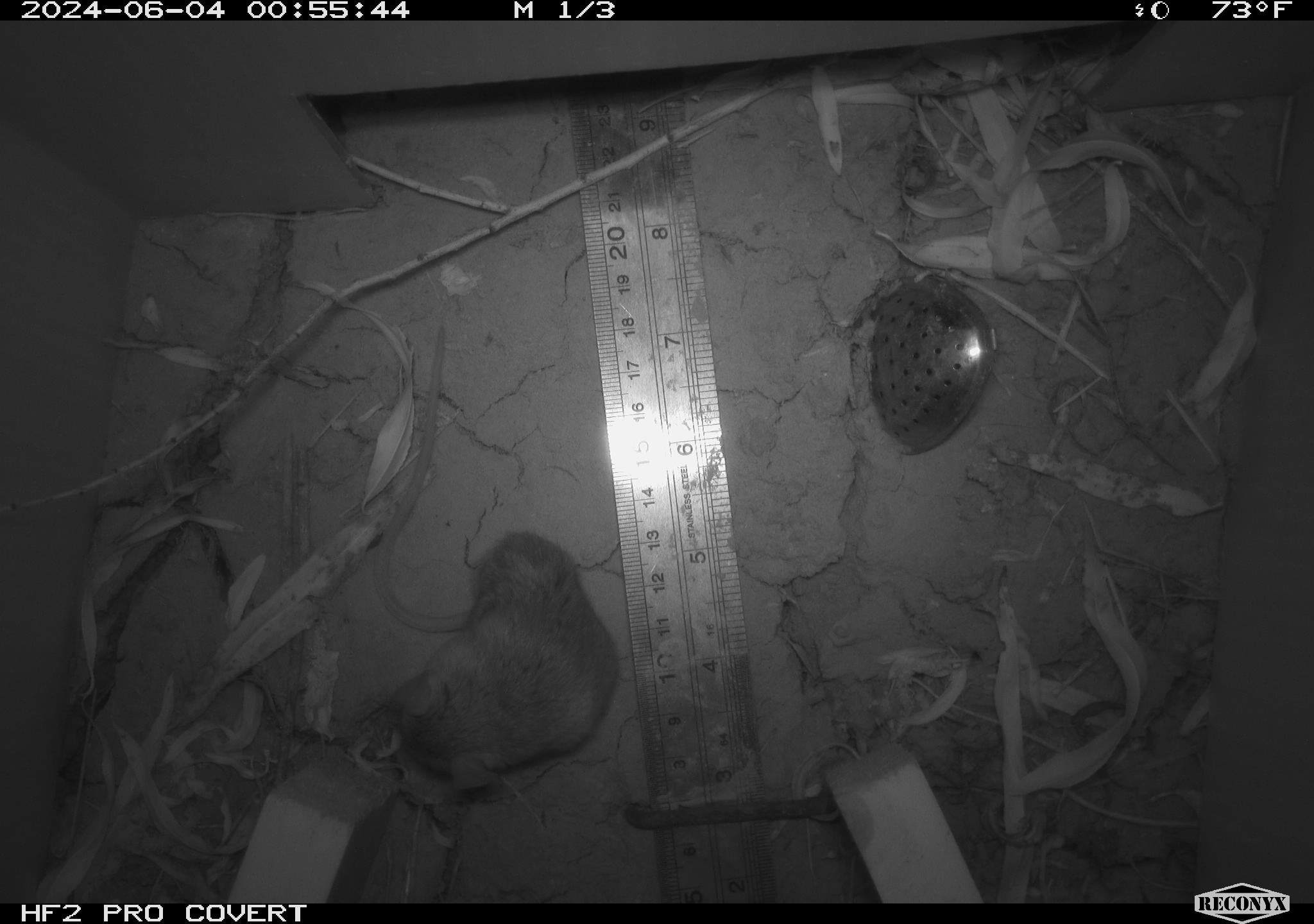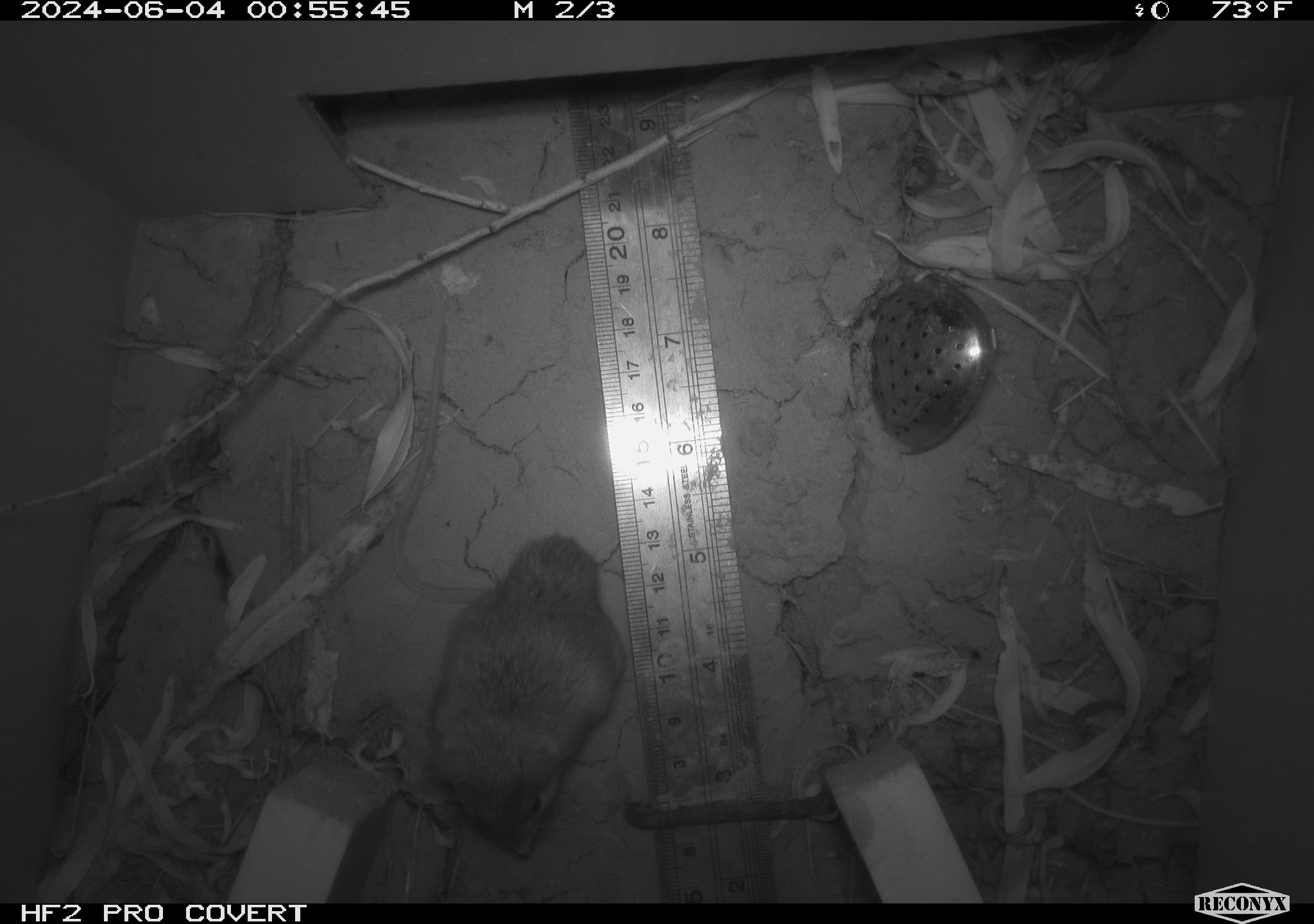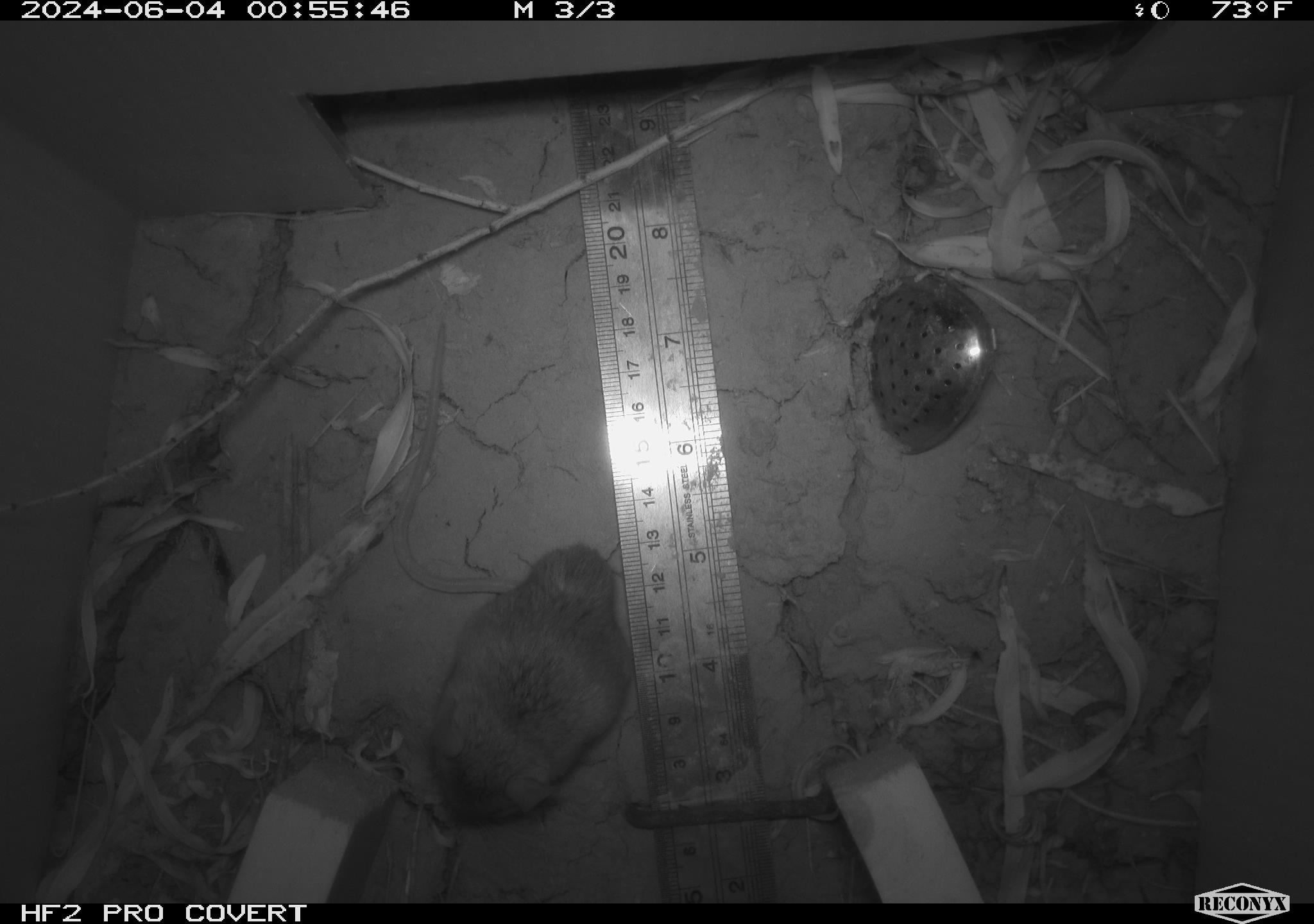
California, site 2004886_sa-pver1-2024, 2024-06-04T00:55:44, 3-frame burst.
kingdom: Animalia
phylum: Chordata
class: Mammalia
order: Rodentia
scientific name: Rodentia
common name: mouse species